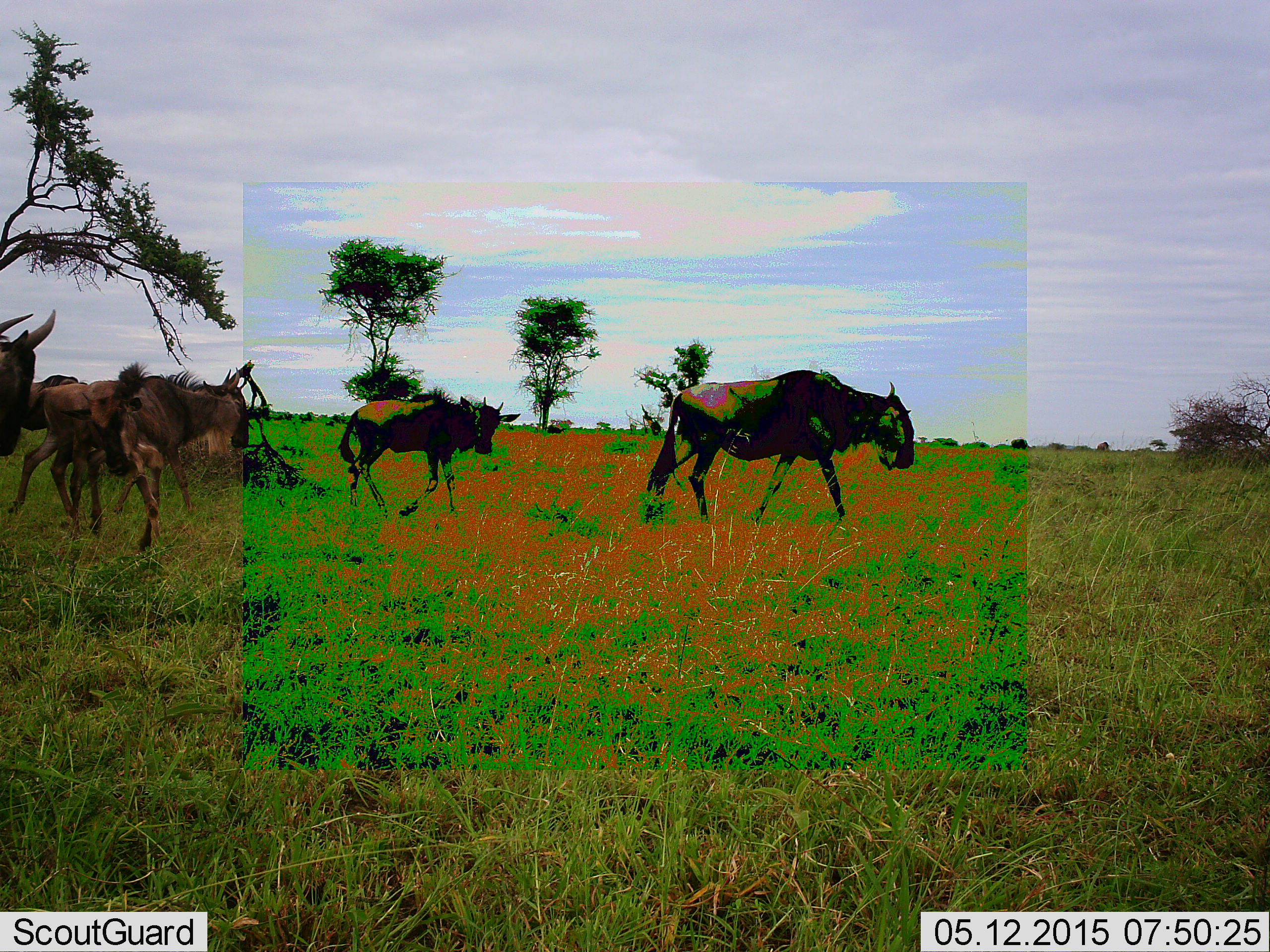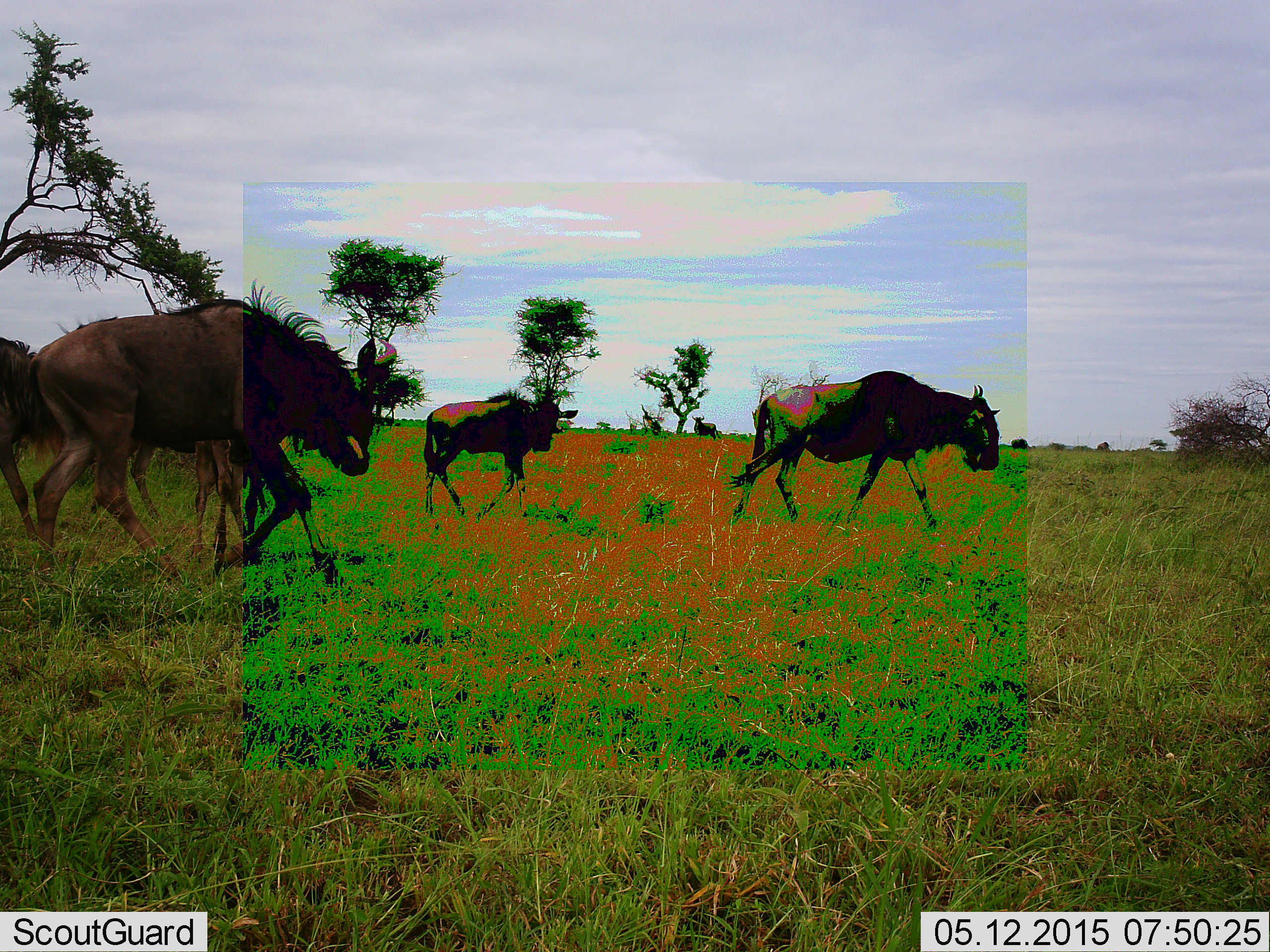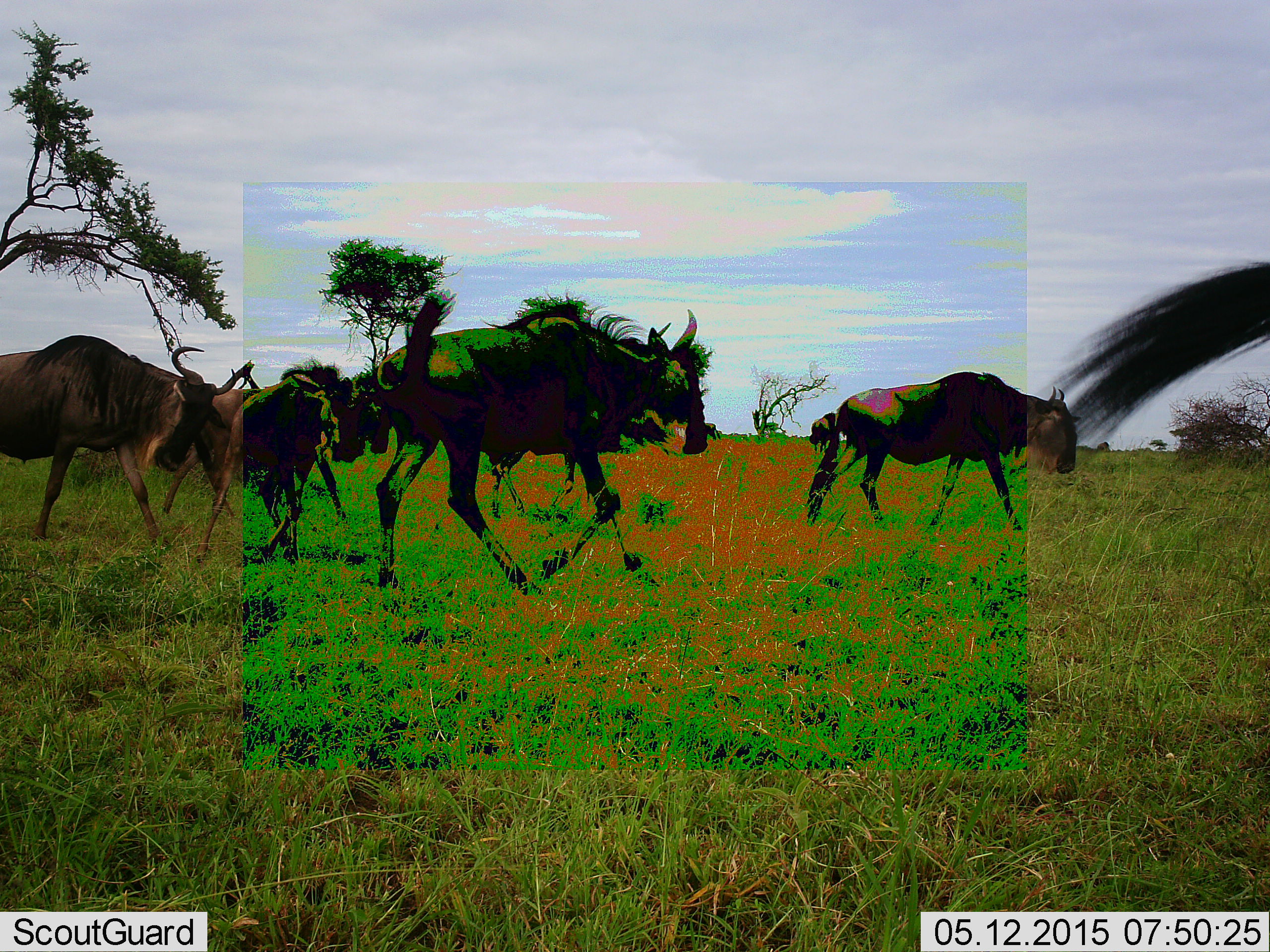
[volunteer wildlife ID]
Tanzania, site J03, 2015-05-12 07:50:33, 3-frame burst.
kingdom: Animalia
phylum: Chordata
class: Mammalia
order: Artiodactyla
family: Bovidae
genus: Connochaetes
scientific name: Connochaetes taurinus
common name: blue wildebeest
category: wildebeest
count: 6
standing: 50%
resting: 0%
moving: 90%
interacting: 0%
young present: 40%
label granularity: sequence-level